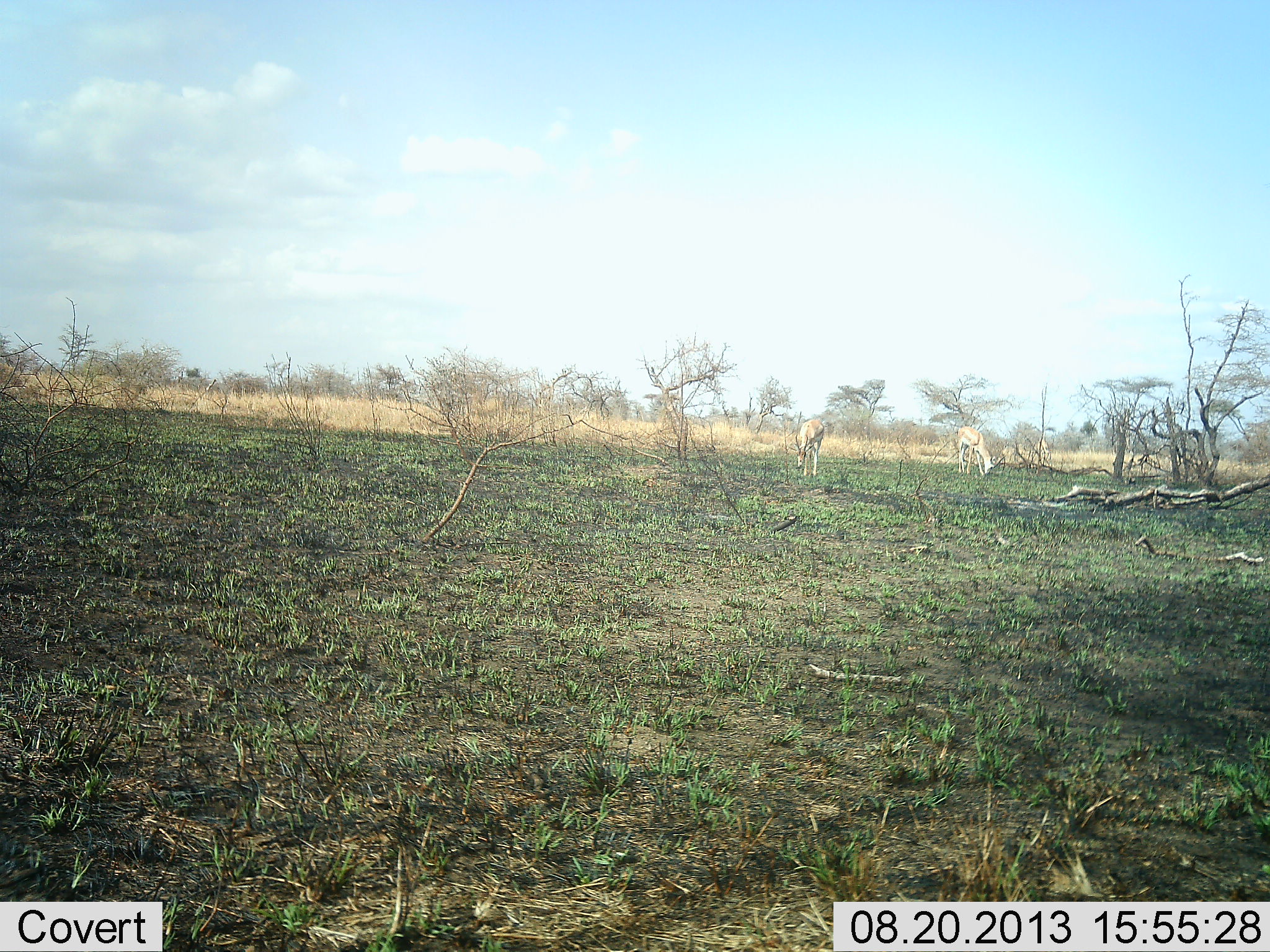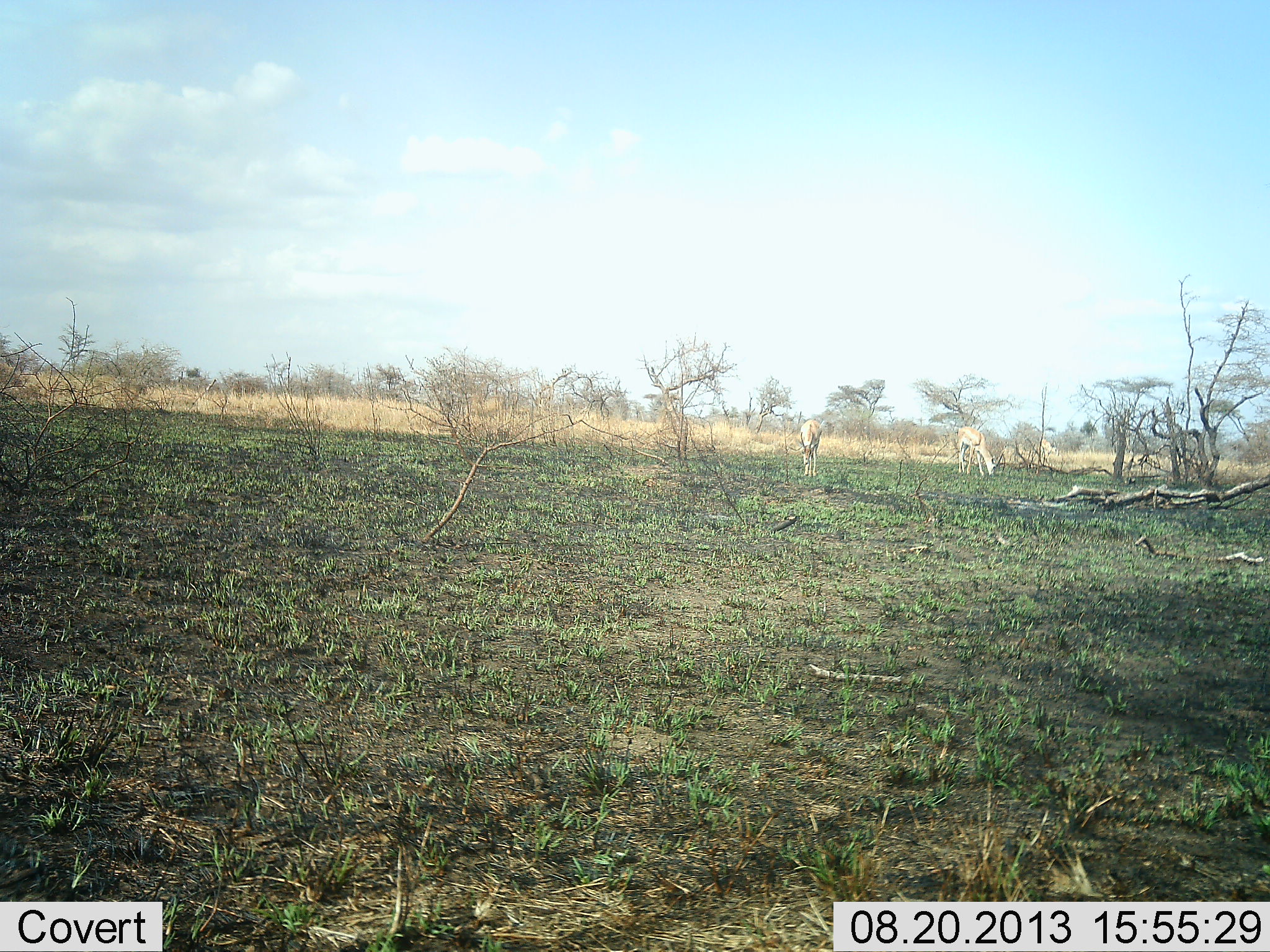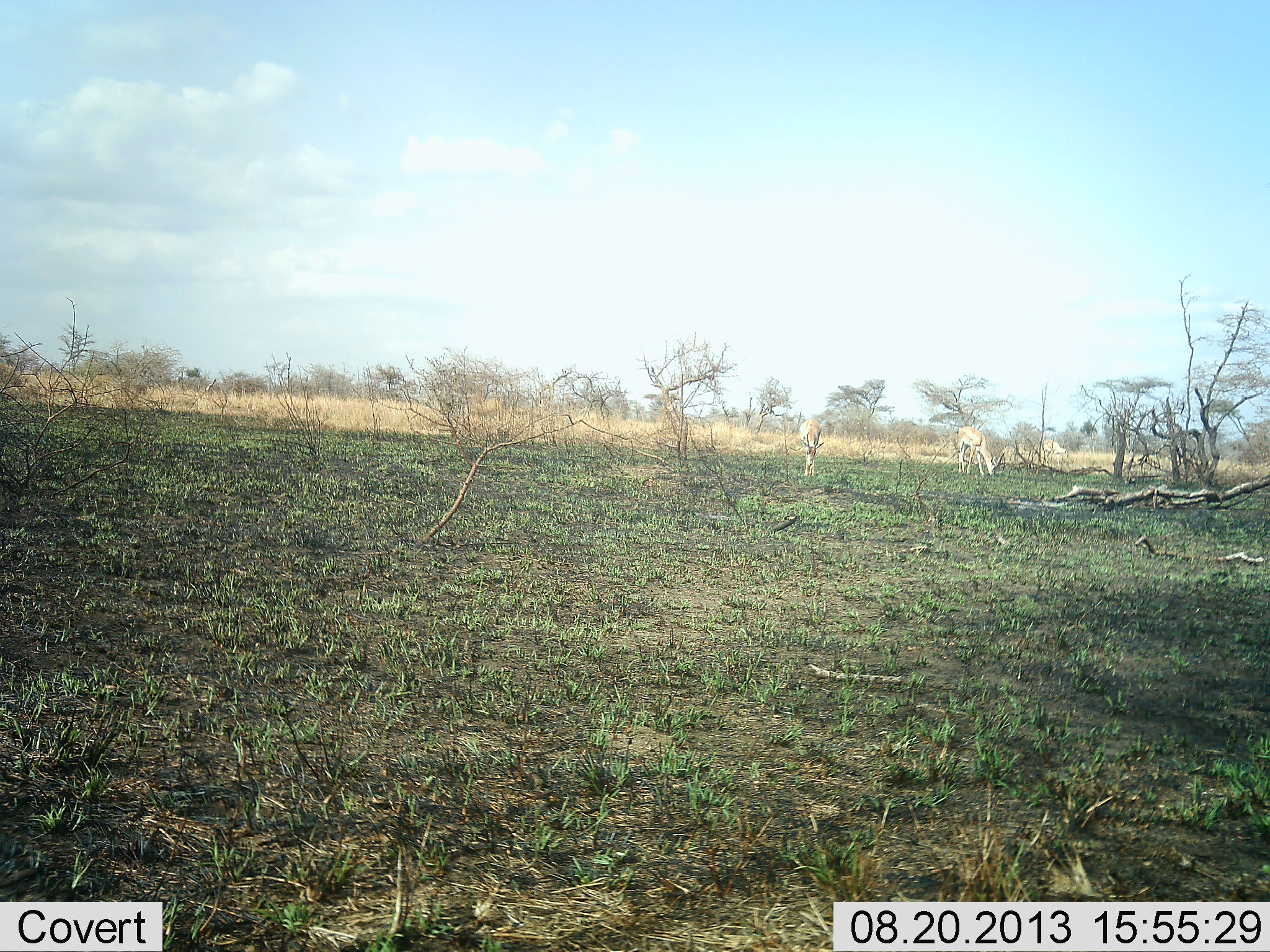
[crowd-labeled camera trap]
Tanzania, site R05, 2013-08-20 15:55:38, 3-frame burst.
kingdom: Animalia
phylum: Chordata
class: Mammalia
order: Artiodactyla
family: Bovidae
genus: Nanger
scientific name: Nanger granti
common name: grant's gazelle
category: gazellegrants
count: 3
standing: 30%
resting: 10%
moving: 0%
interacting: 0%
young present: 0%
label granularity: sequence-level